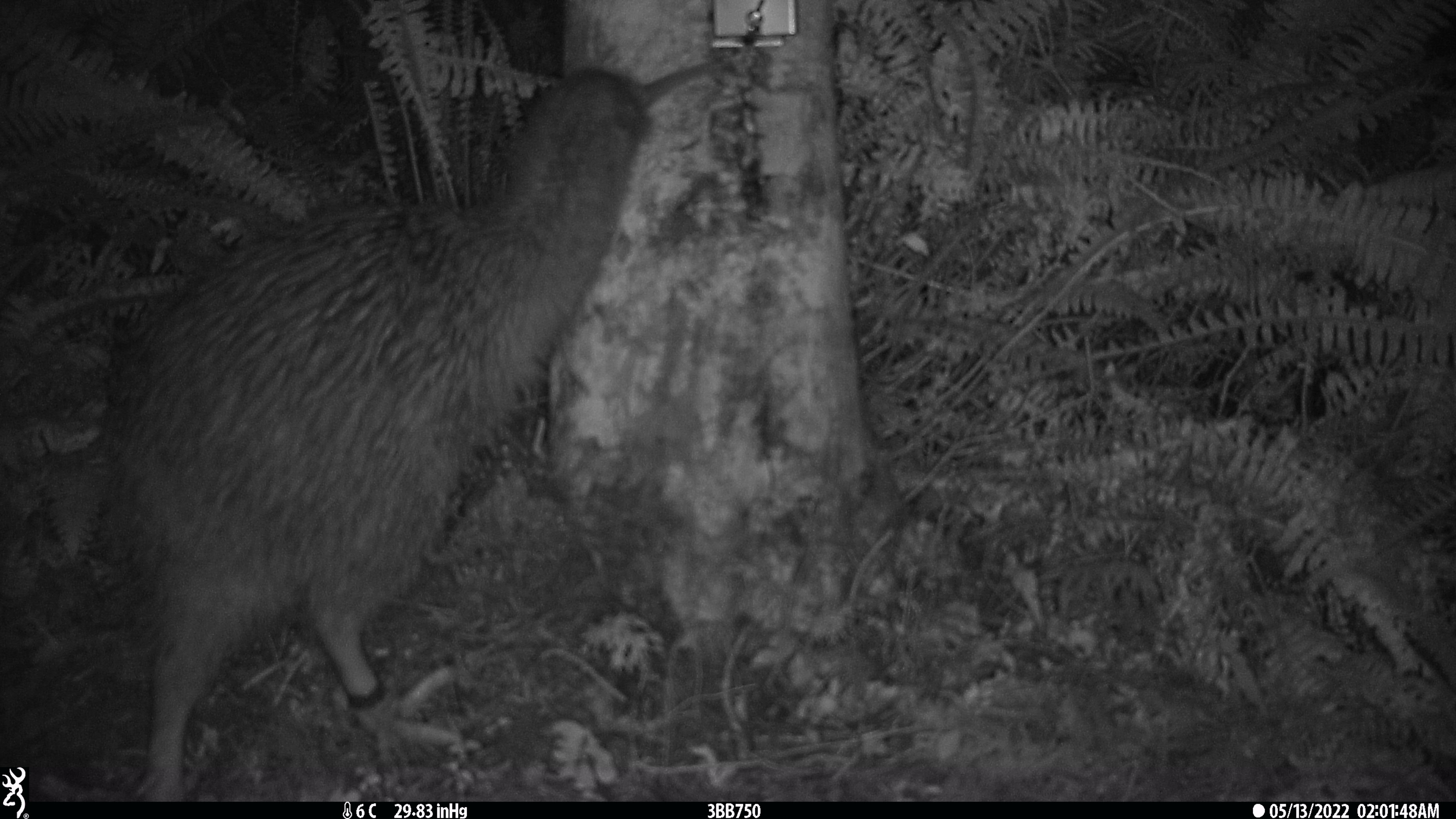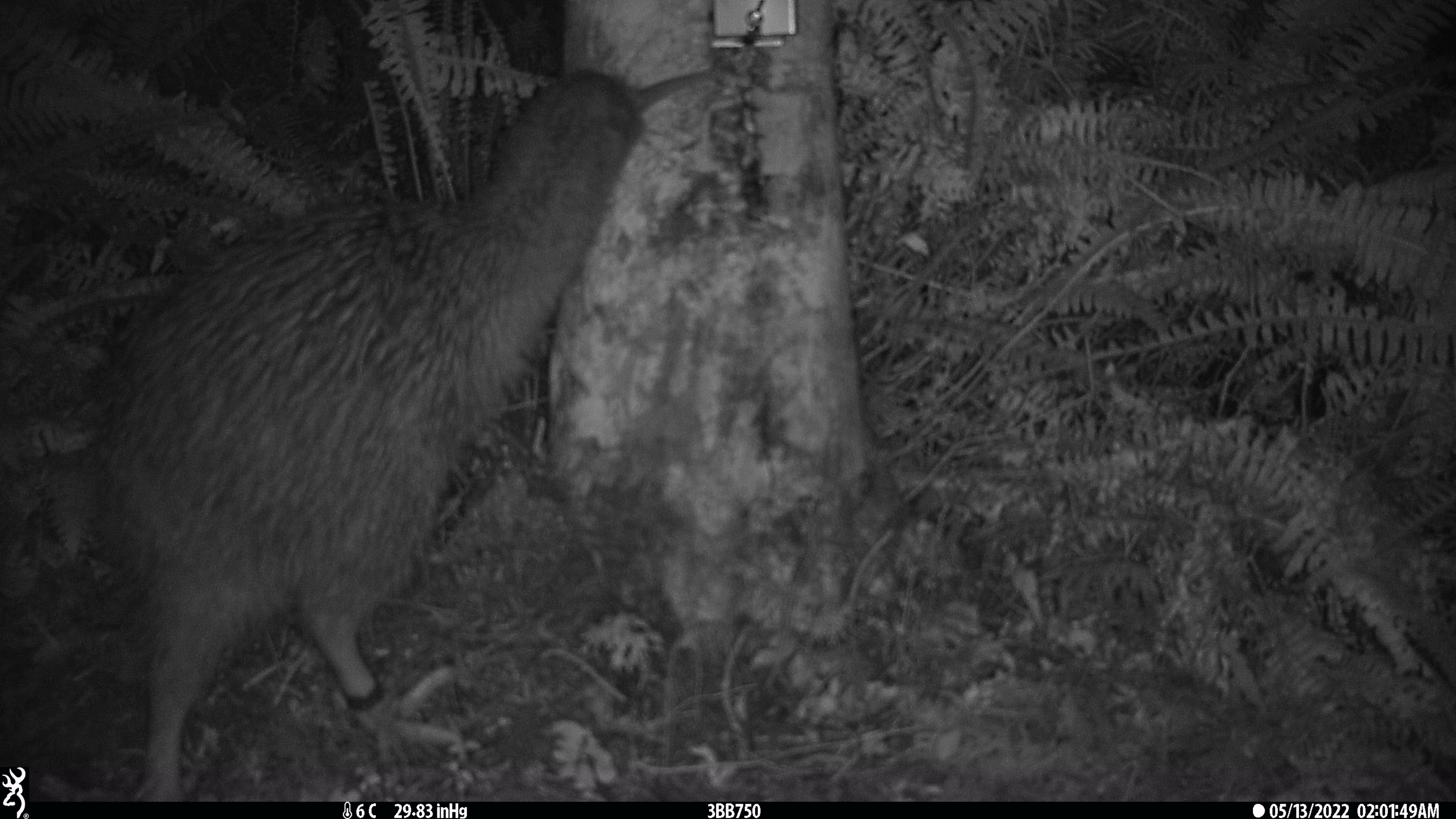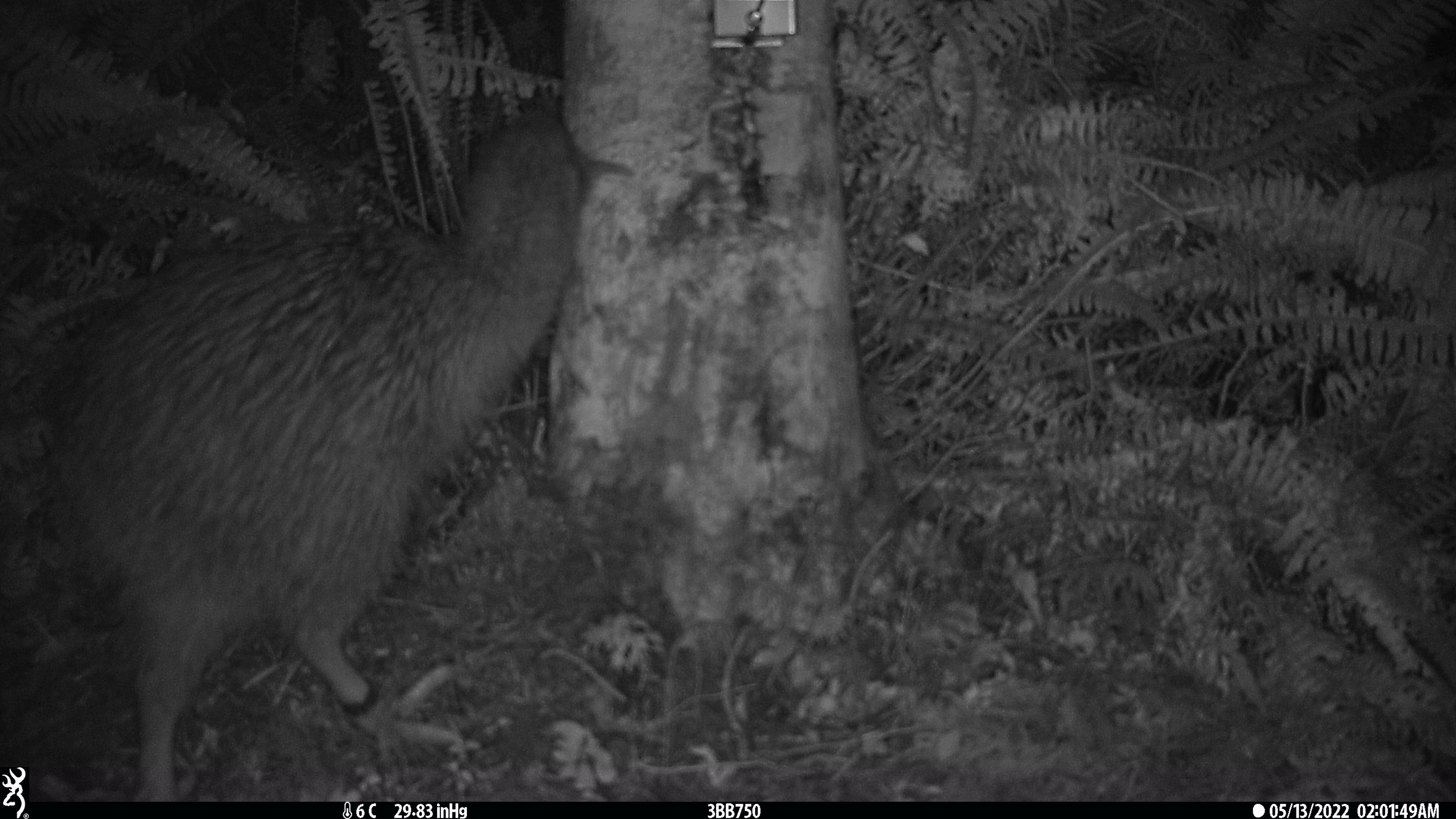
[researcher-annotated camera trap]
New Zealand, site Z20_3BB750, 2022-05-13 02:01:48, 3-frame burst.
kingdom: Animalia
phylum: Chordata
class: Aves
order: Apterygiformes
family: Apterygidae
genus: Apteryx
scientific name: Apteryx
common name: kiwi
Kiwi (Apteryx).